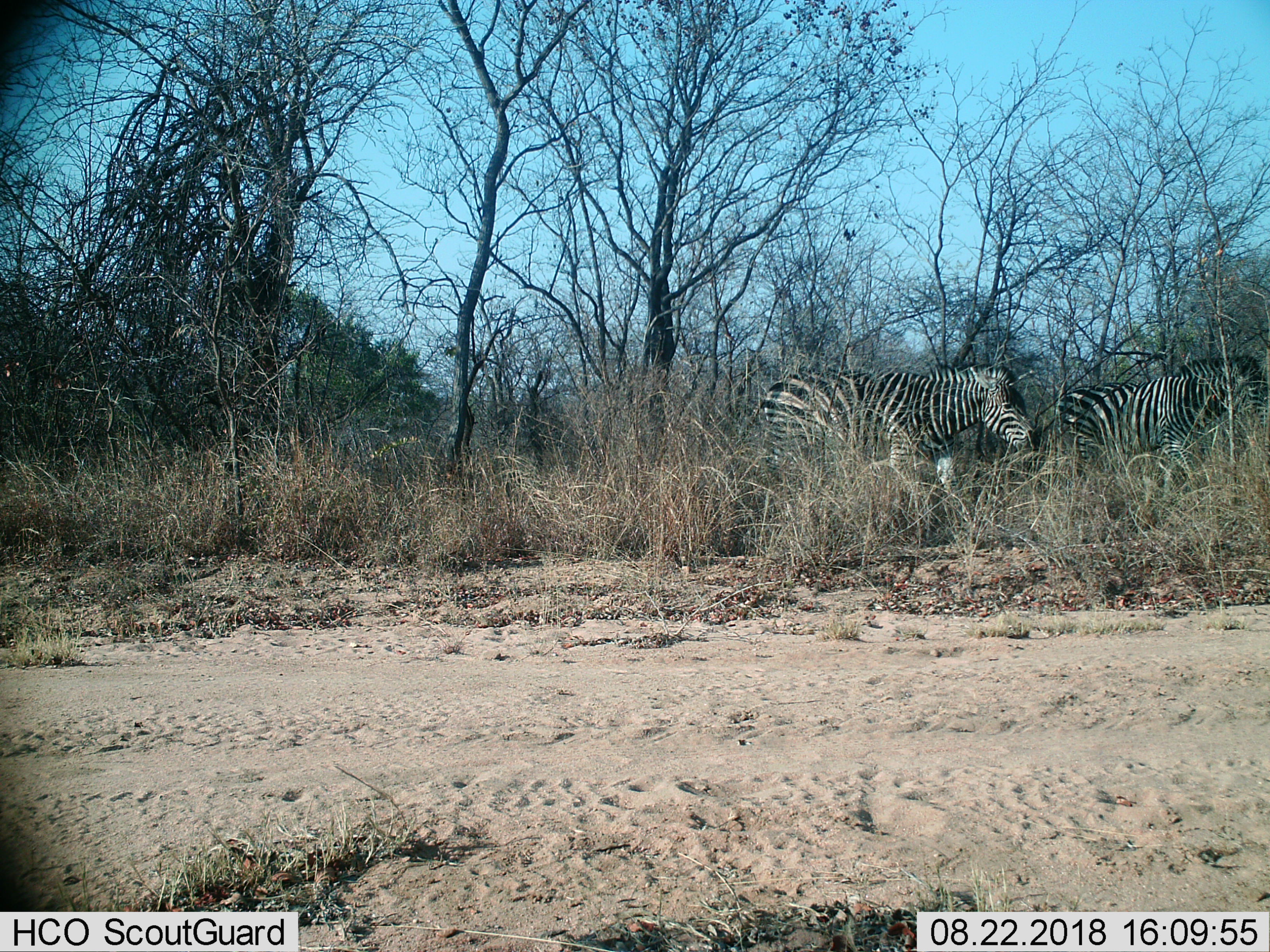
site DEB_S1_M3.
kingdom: Animalia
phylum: Chordata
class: Mammalia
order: Perissodactyla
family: Equidae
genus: Equus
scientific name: Equus quagga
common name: plains zebra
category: zebraplains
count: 2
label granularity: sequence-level